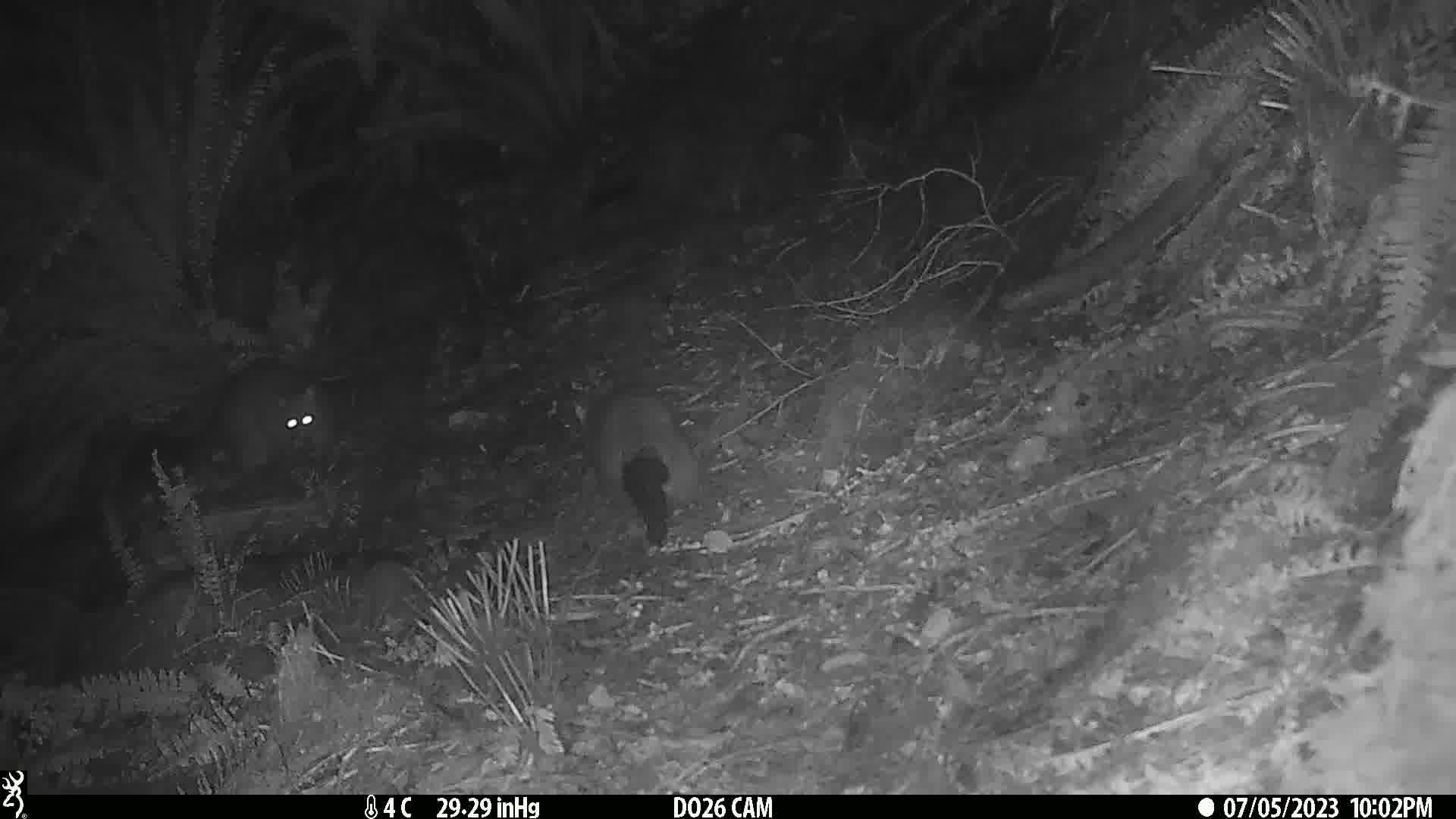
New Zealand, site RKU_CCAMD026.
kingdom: Animalia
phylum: Chordata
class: Mammalia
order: Diprotodontia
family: Phalangeridae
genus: Trichosurus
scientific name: Trichosurus vulpecula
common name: common brushtail possum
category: possum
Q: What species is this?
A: Possum (common brushtail possum) (Trichosurus vulpecula).